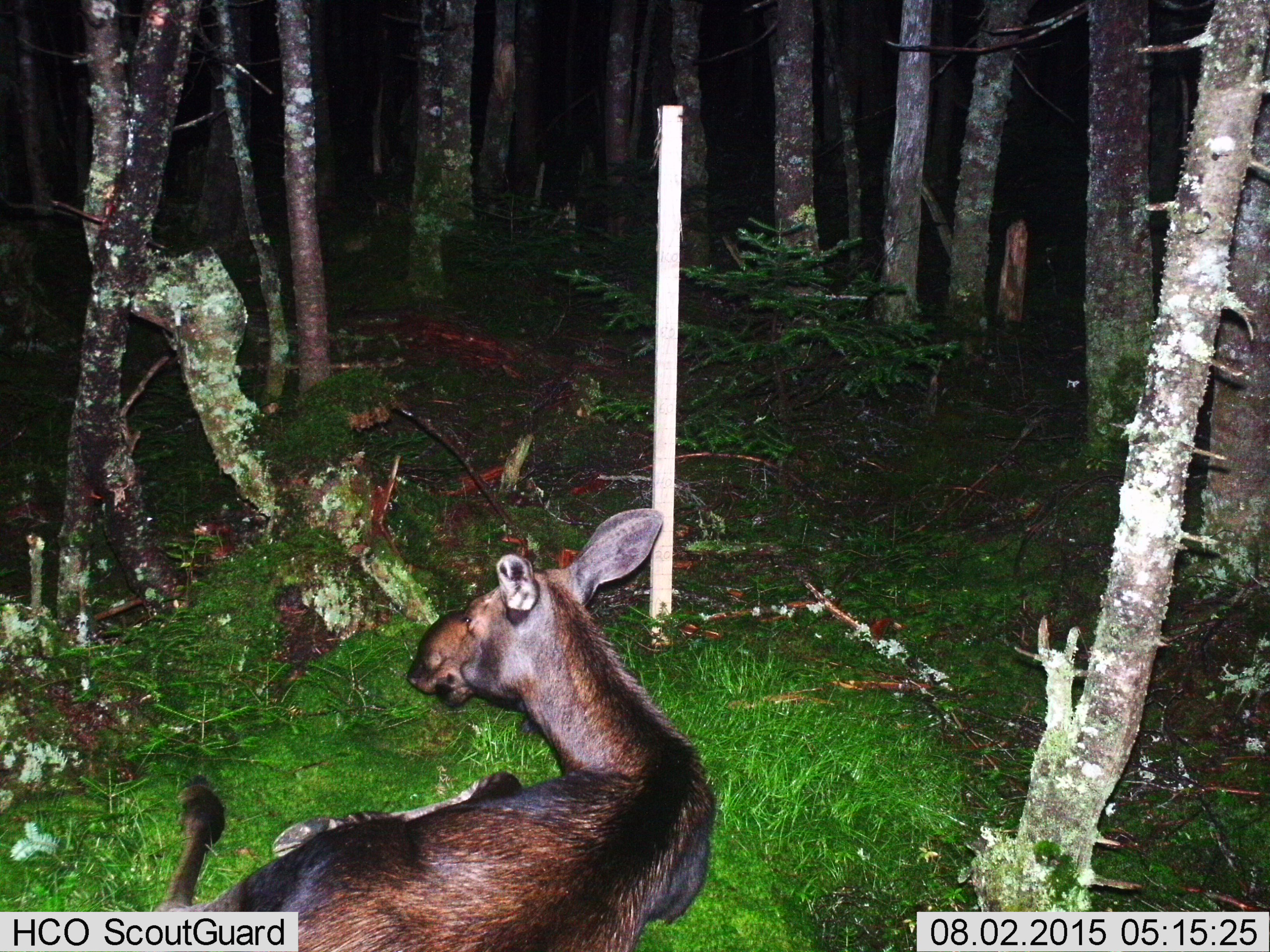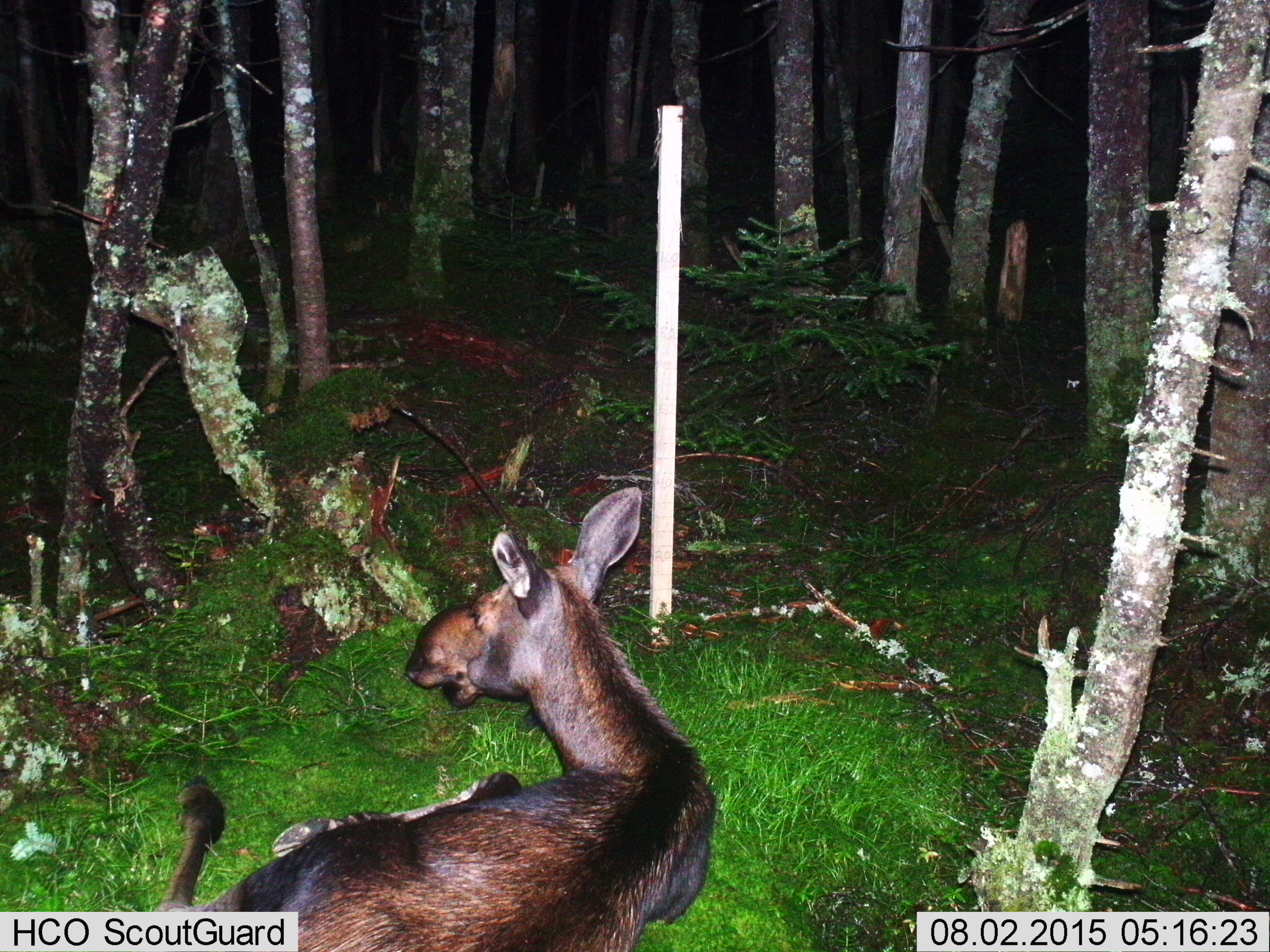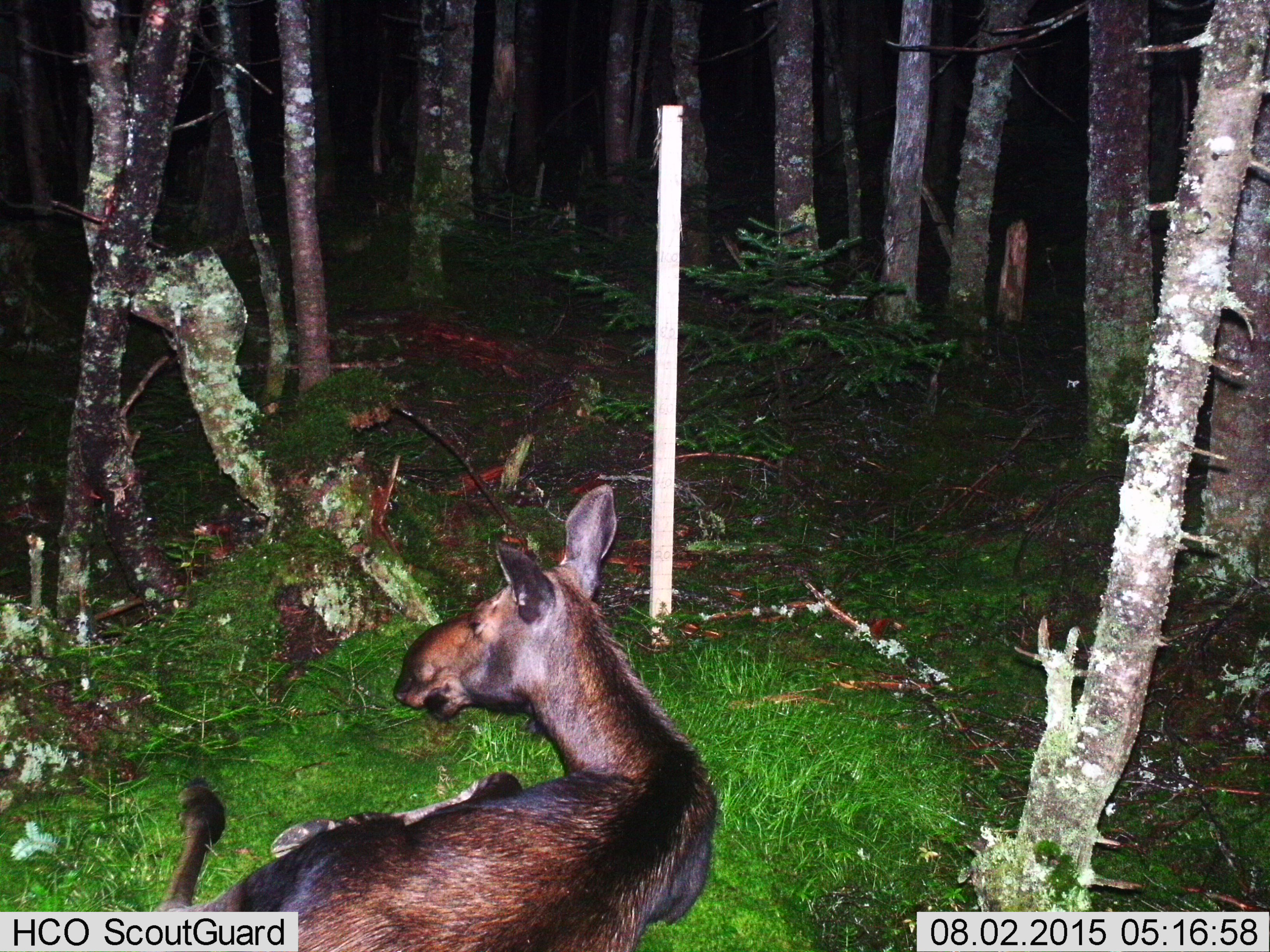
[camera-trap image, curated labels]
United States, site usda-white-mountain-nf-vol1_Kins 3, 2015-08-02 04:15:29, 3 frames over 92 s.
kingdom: Animalia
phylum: Chordata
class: Mammalia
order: Artiodactyla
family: Cervidae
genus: Alces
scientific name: Alces alces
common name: moose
Moose (Alces alces).